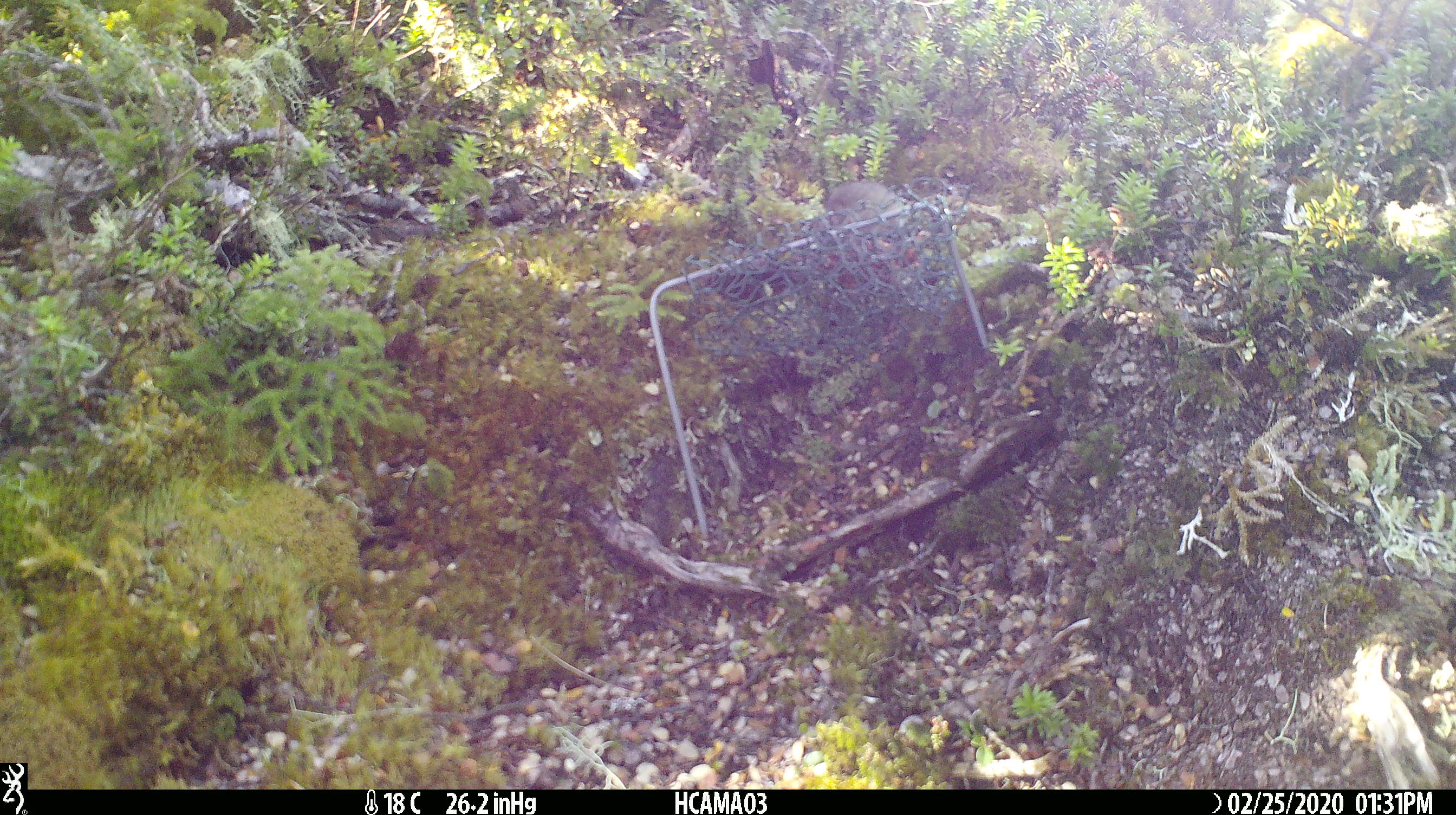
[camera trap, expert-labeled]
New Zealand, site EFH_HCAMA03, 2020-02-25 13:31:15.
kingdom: Animalia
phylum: Chordata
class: Mammalia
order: Rodentia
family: Muridae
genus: Mus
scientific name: Mus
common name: mouse